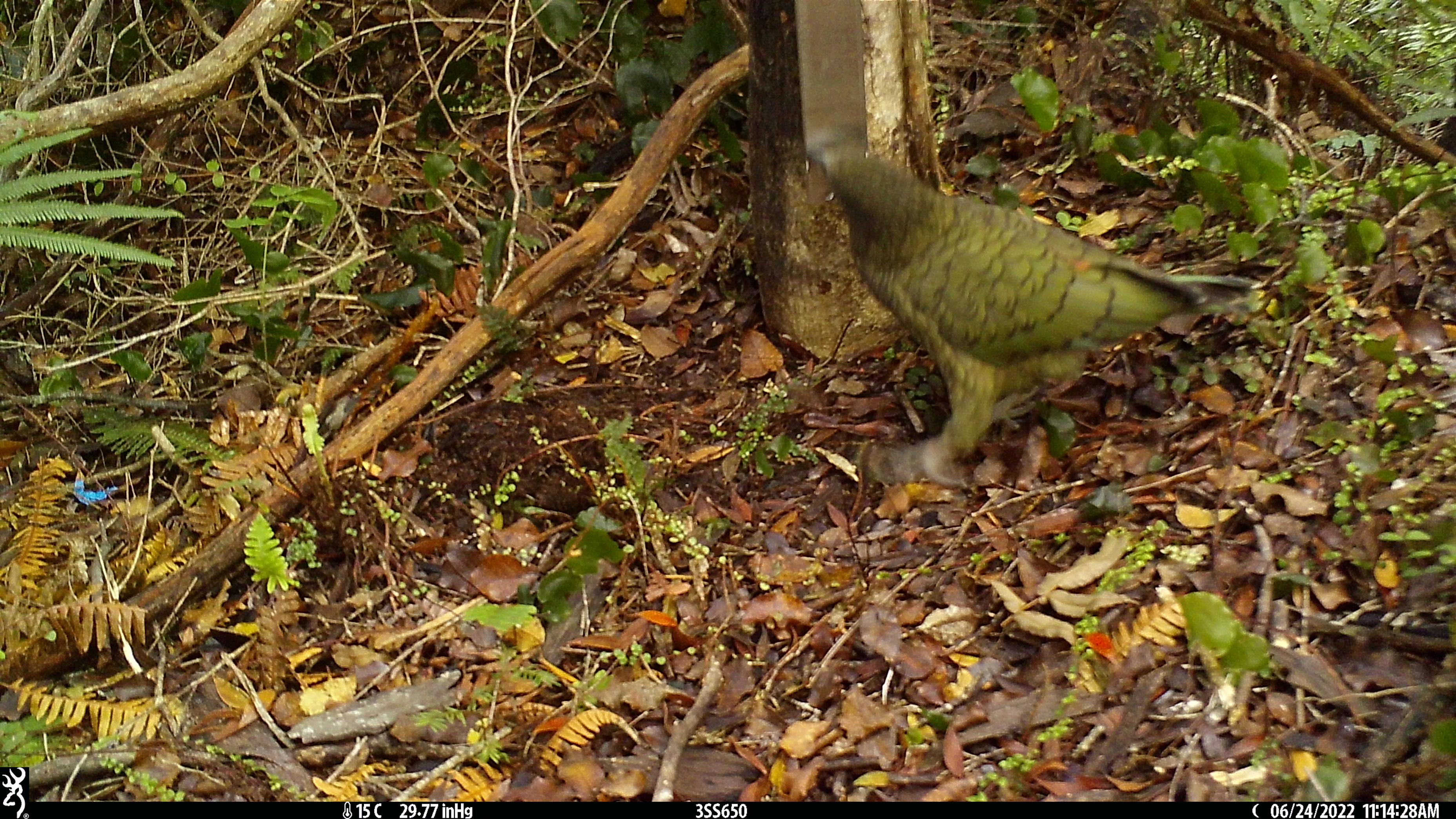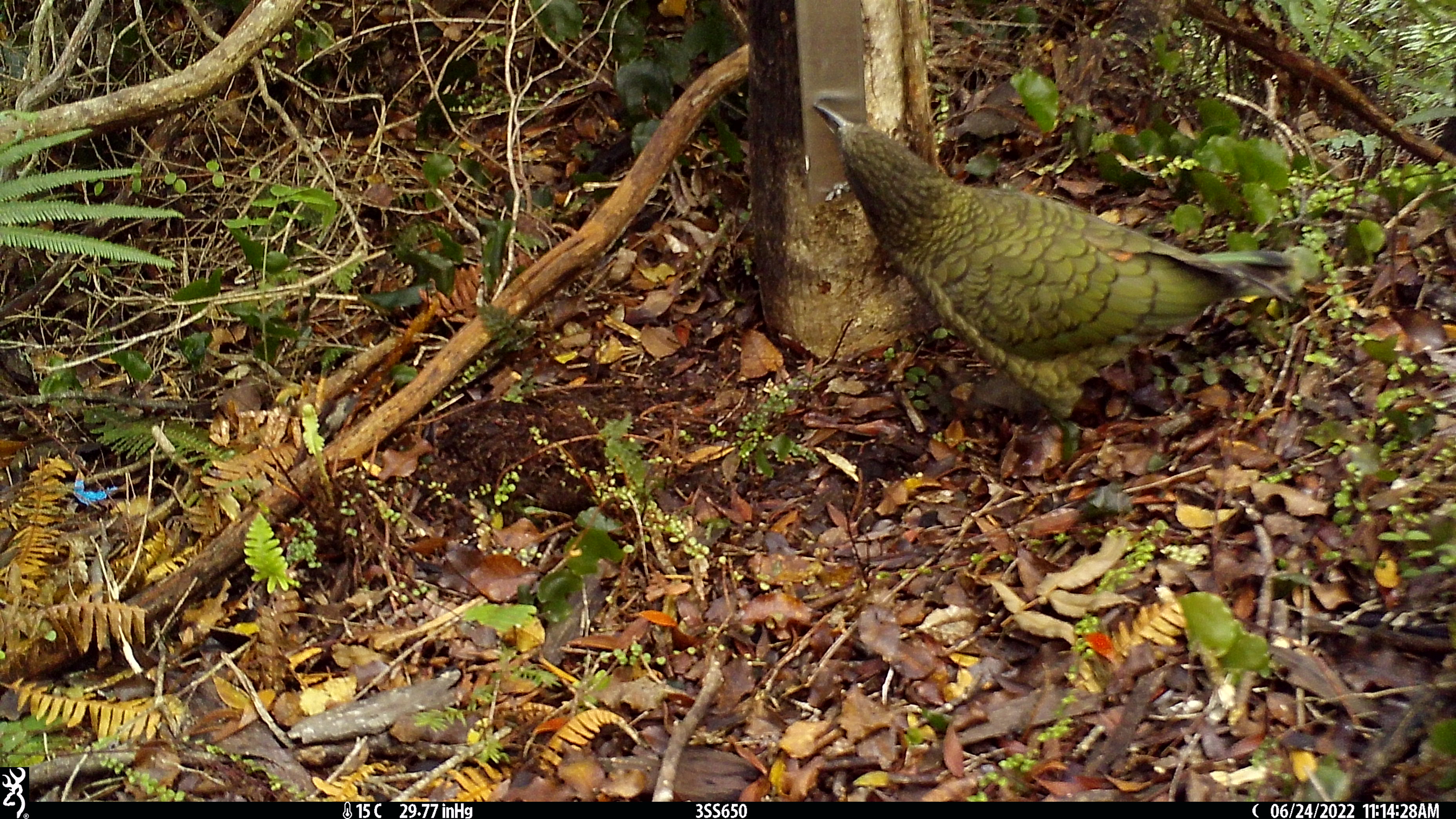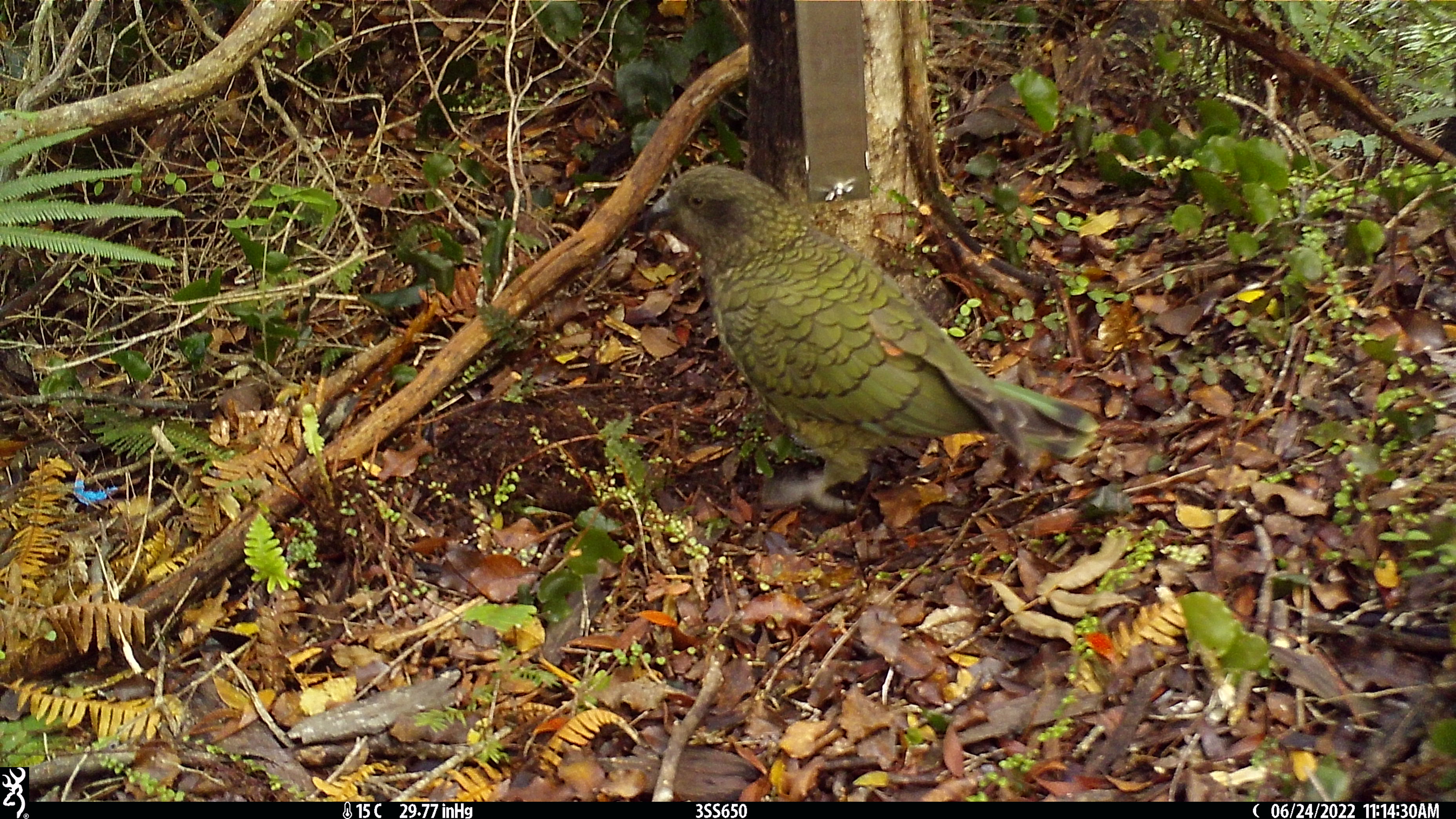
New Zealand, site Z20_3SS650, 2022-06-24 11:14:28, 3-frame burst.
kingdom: Animalia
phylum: Chordata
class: Aves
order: Psittaciformes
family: Strigopidae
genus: Nestor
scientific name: Nestor notabilis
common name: kea